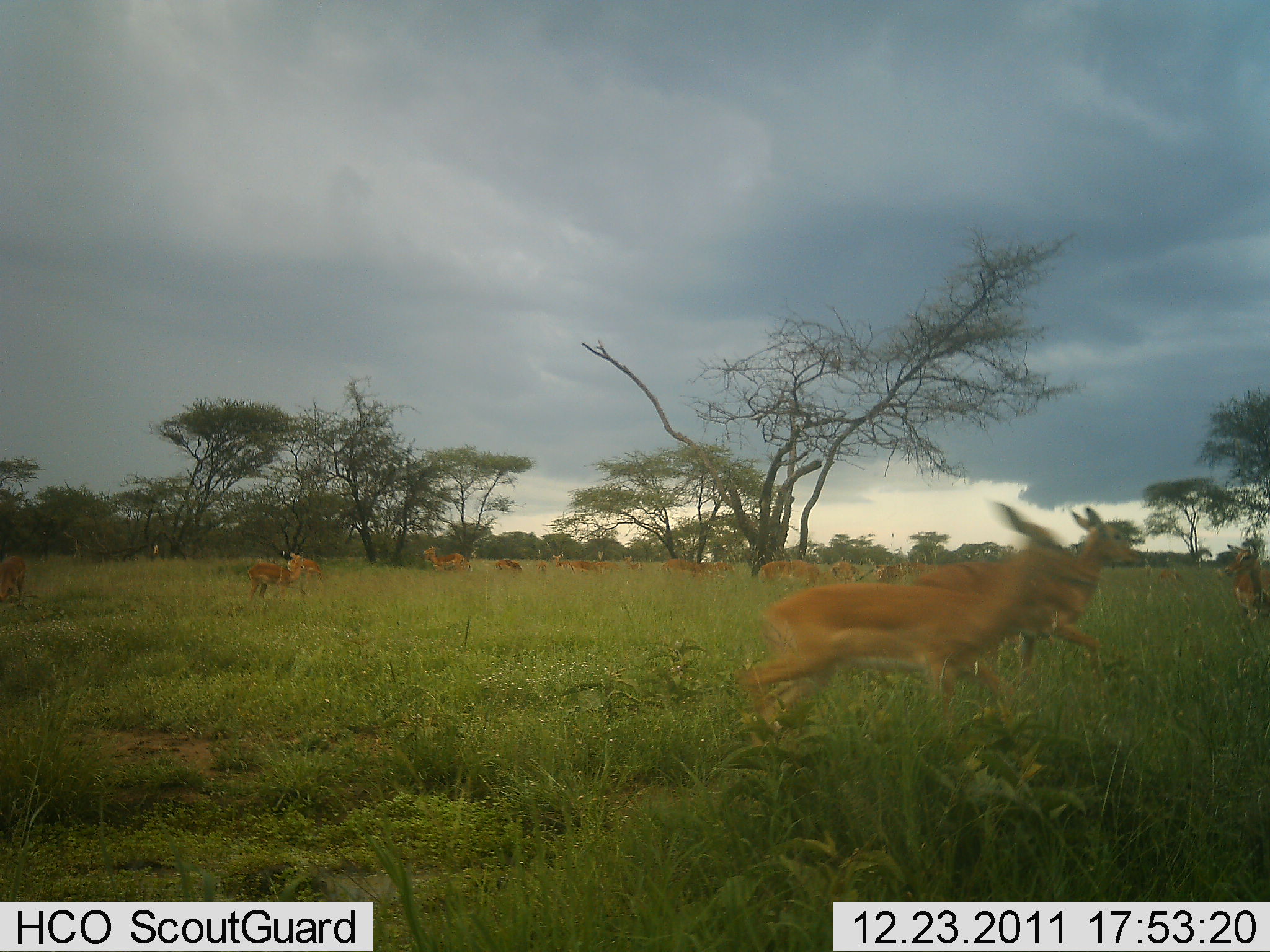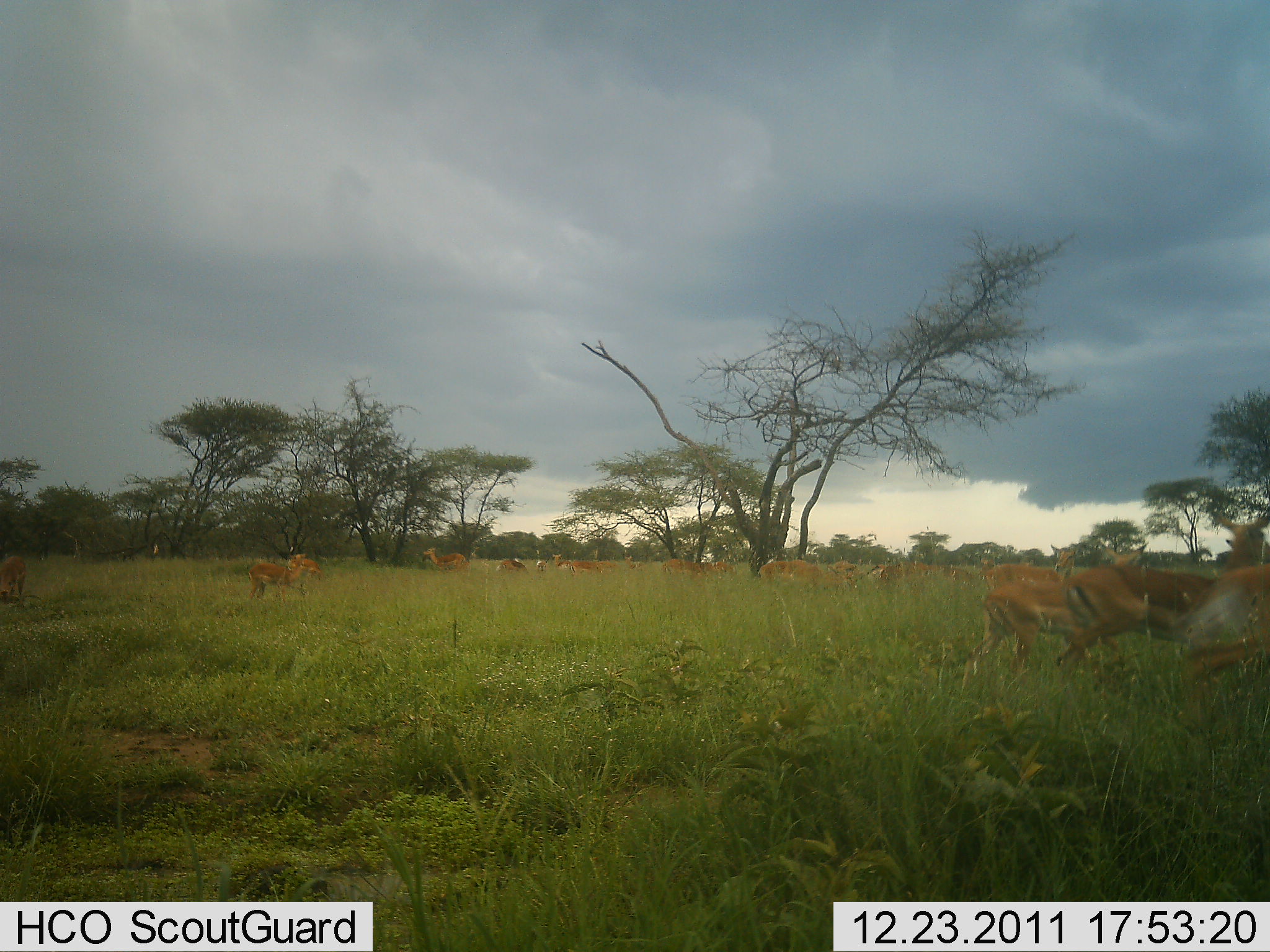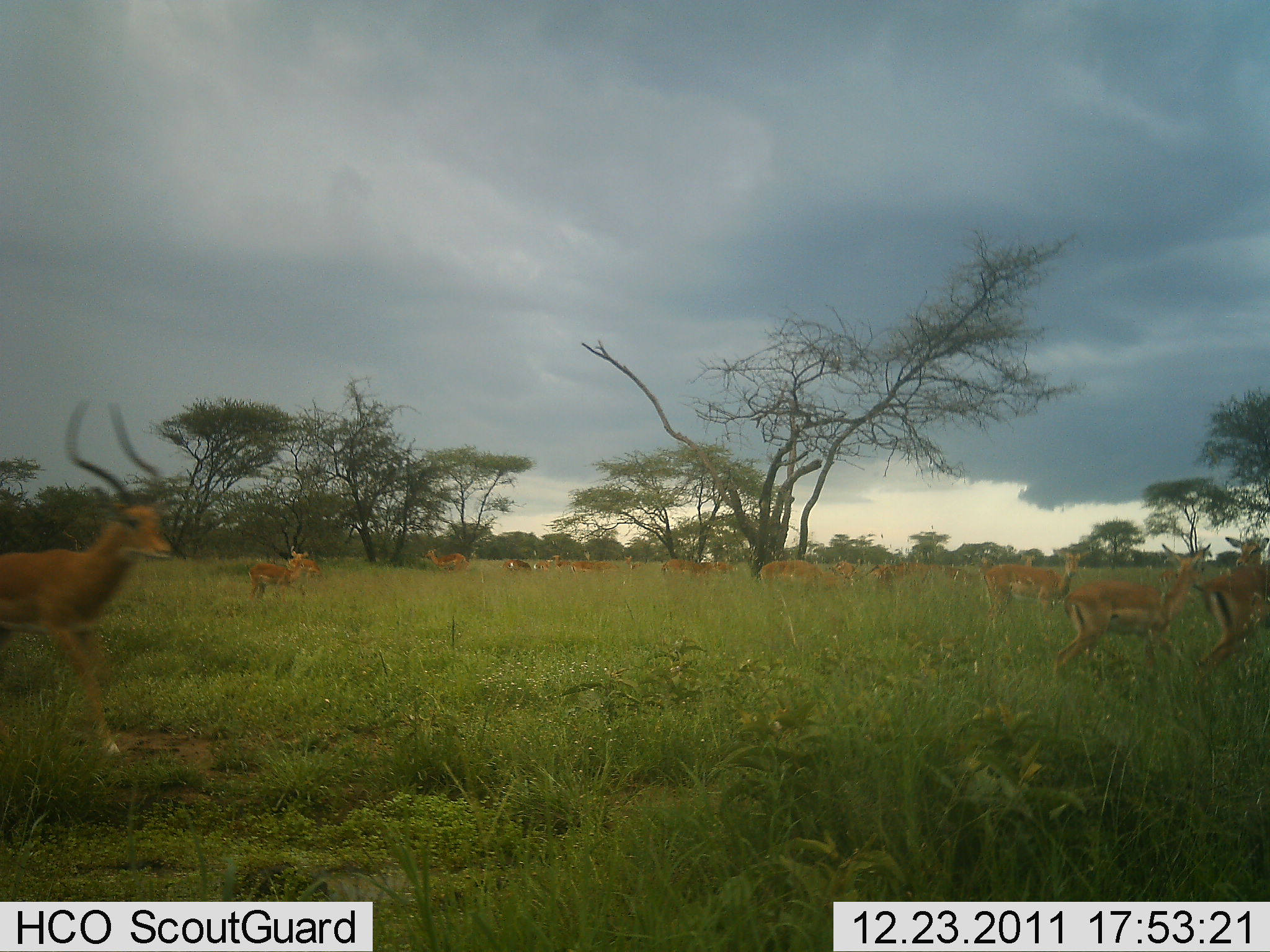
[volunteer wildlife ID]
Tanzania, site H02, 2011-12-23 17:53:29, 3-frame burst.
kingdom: Animalia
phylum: Chordata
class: Mammalia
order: Artiodactyla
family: Bovidae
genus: Aepyceros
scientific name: Aepyceros melampus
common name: impala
Impala (Aepyceros melampus), count 11-50. Behavior (volunteer vote fractions): standing 46%, resting 0%, moving 100%, interacting 0%. Young present (vote fraction): 8%. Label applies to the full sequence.